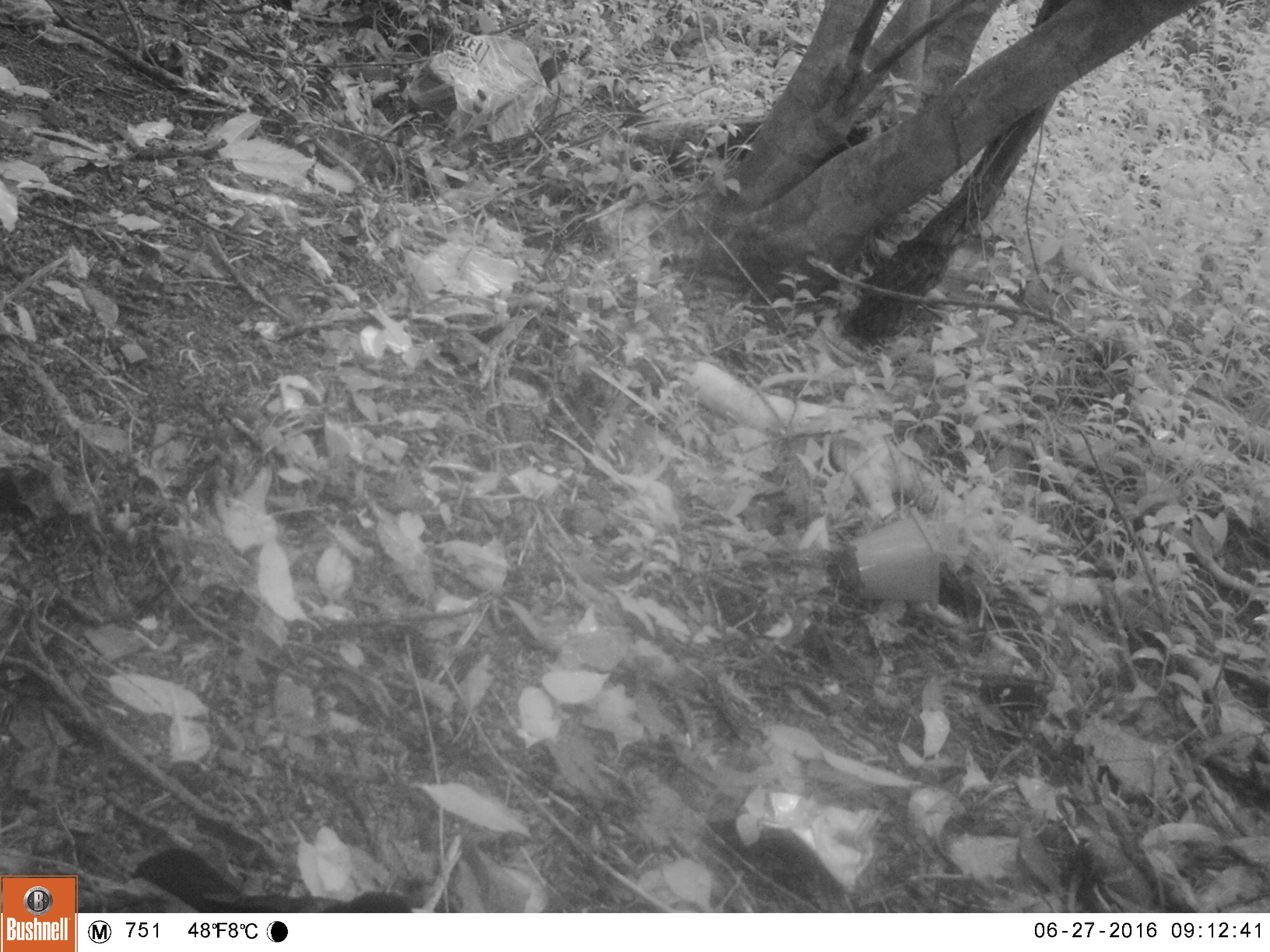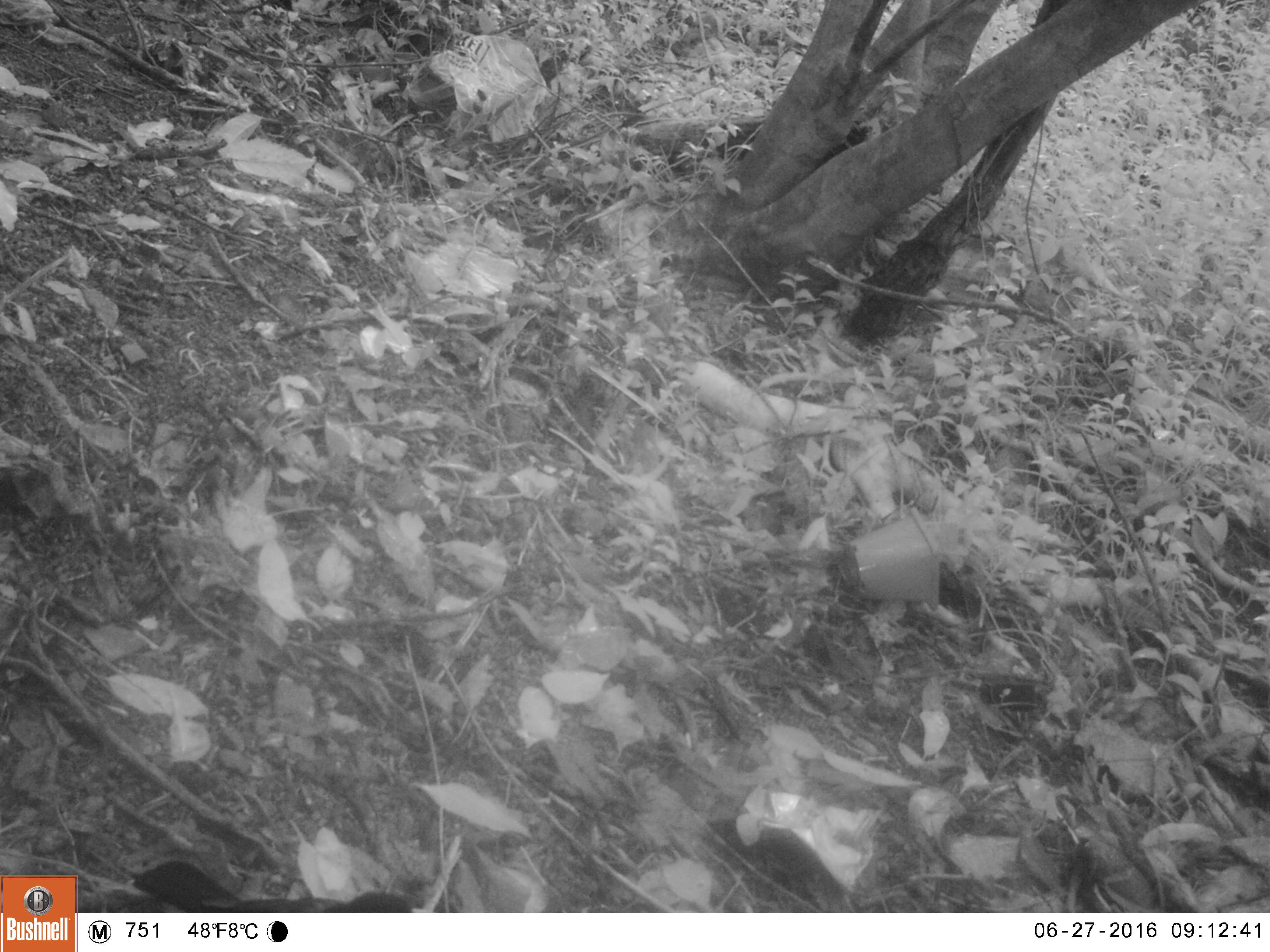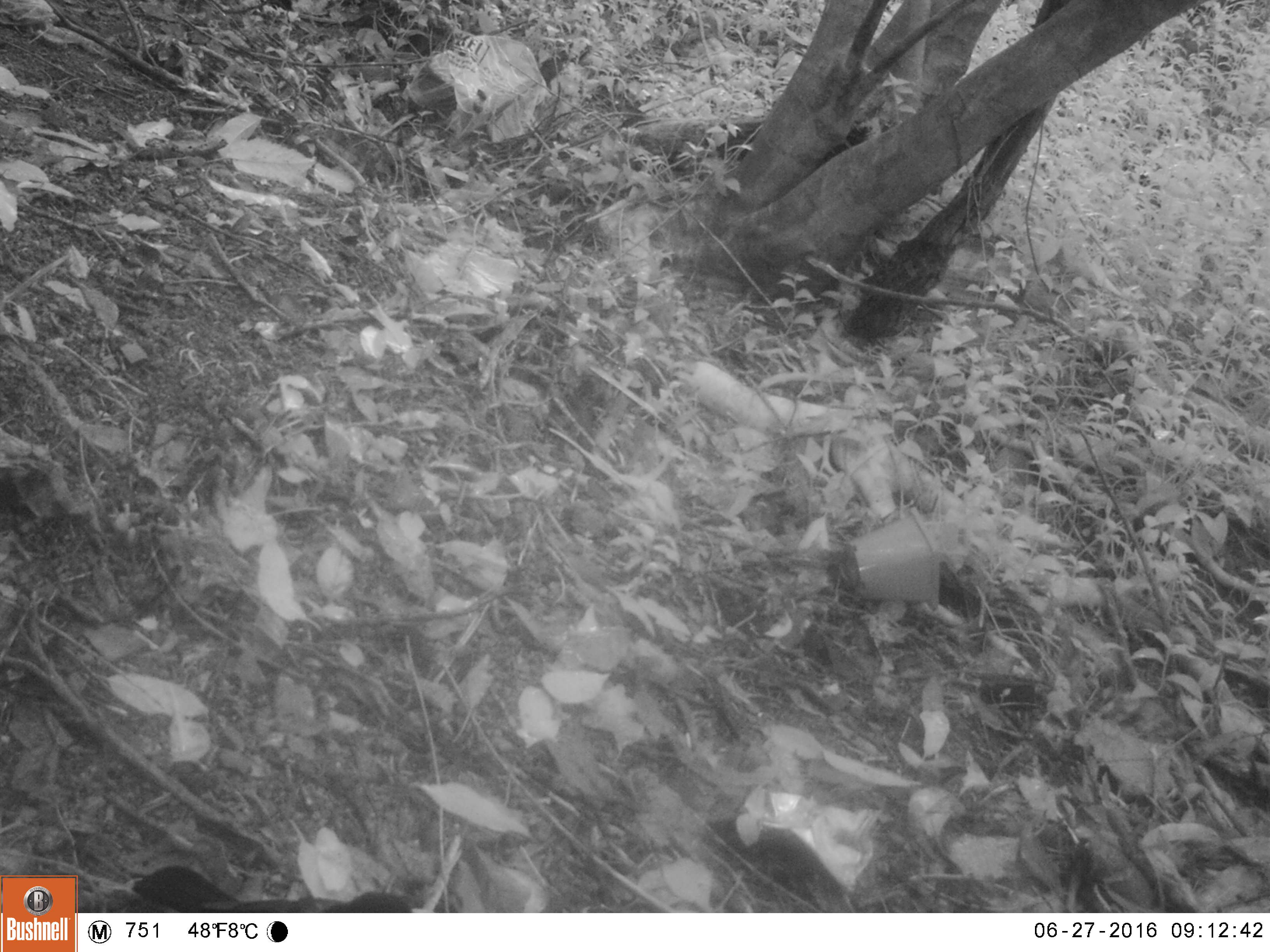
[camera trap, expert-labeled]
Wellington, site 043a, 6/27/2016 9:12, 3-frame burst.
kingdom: Animalia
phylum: Chordata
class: Aves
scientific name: Aves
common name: bird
Bird (Aves).